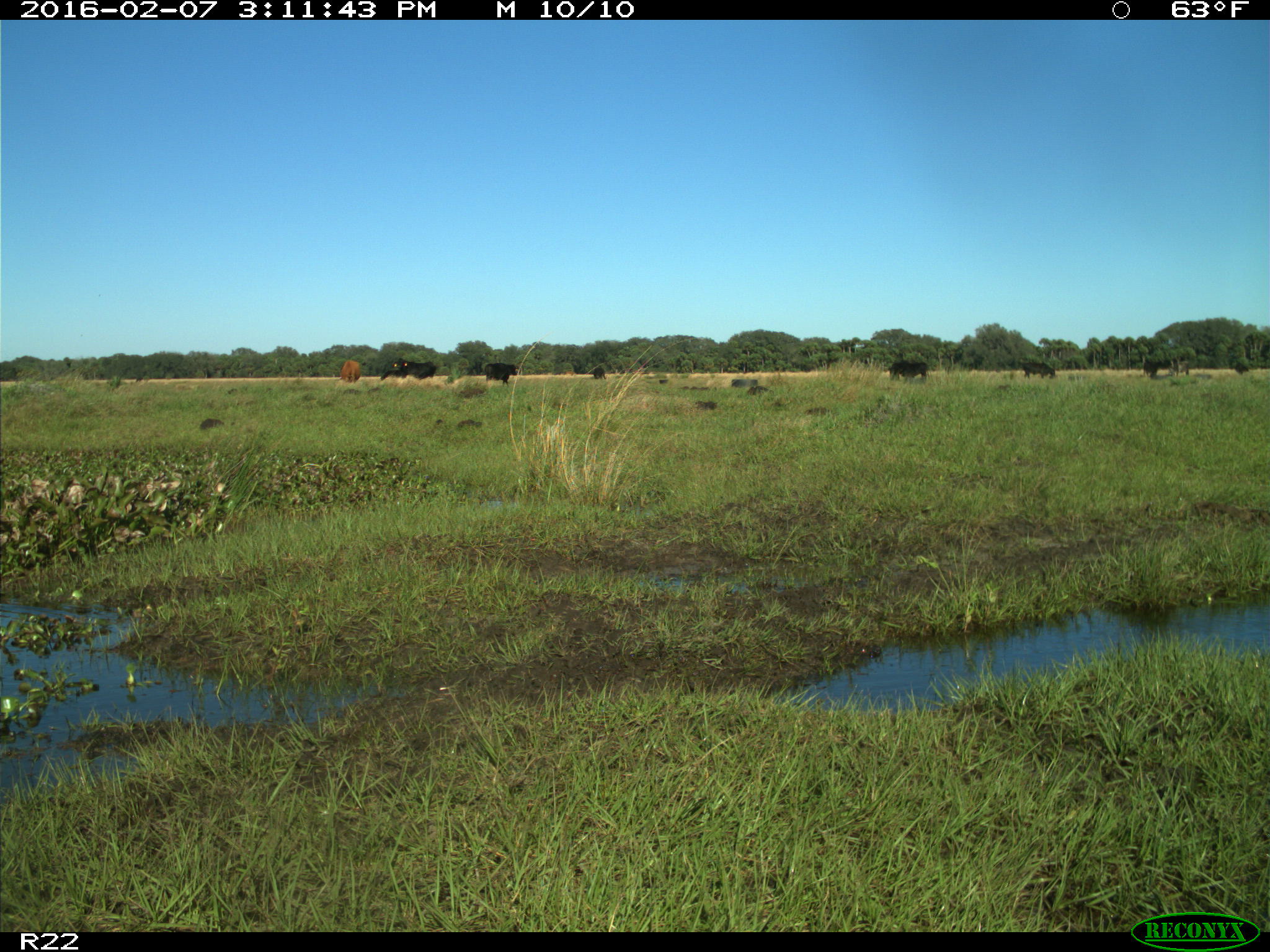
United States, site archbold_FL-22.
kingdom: Animalia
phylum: Chordata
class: Mammalia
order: Artiodactyla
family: Bovidae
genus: Bos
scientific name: Bos taurus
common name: domestic cow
Bos taurus (domestic cow).